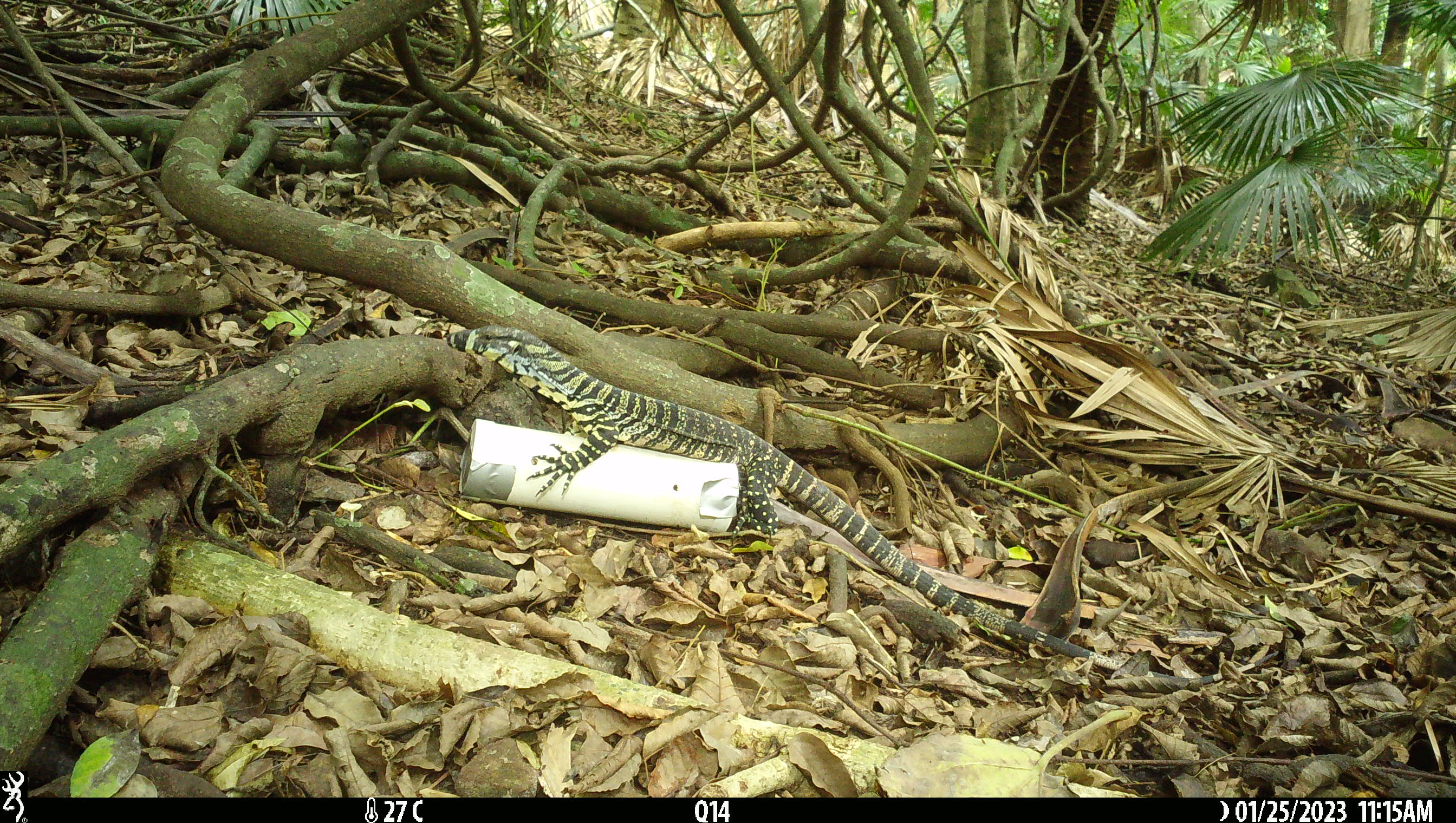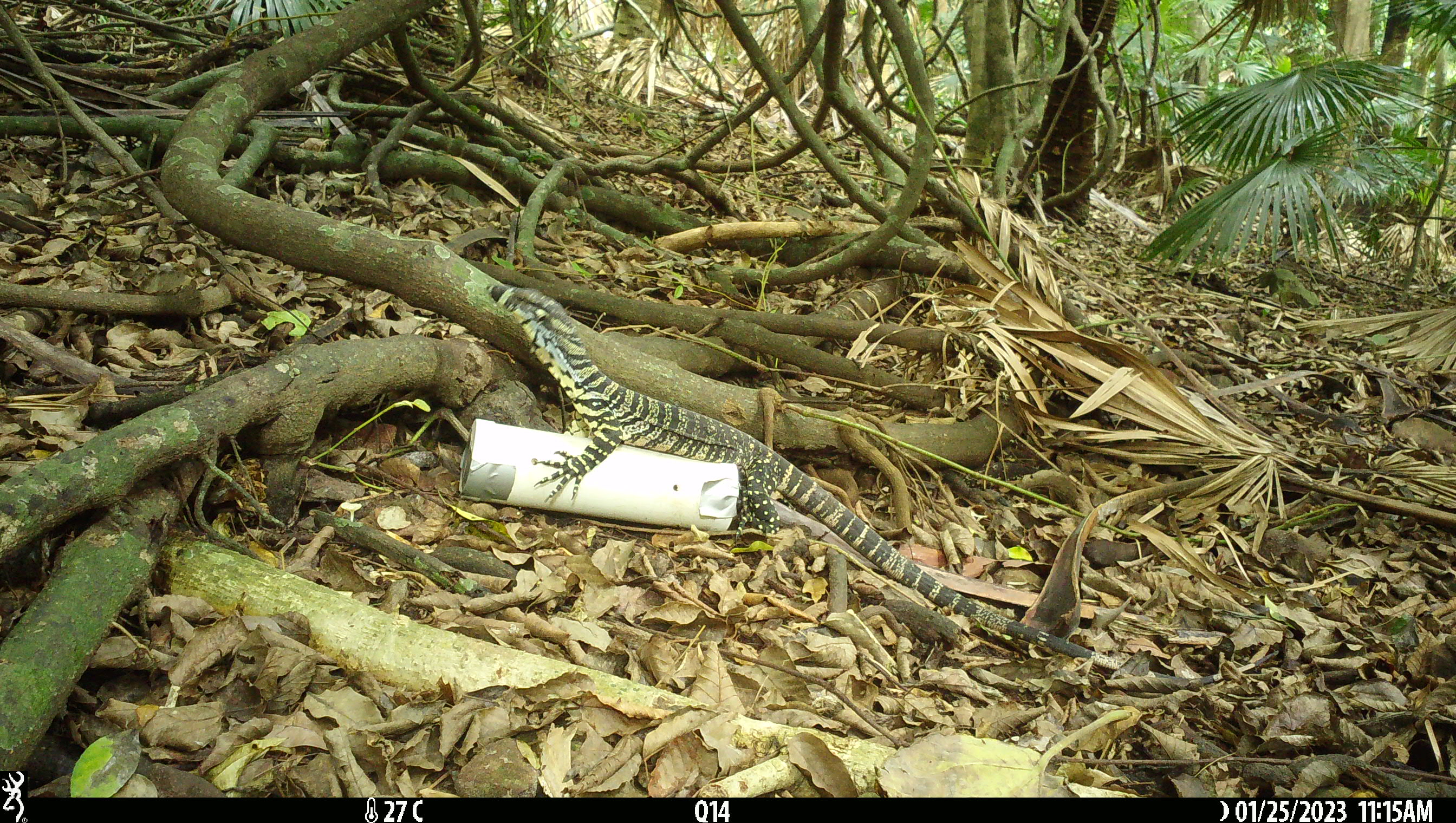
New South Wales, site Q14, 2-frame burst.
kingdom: Animalia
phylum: Chordata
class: Reptilia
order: Squamata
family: Varanidae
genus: Varanus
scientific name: Varanus varius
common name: lace monitor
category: goanna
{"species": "goanna (lace monitor) (Varanus varius)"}